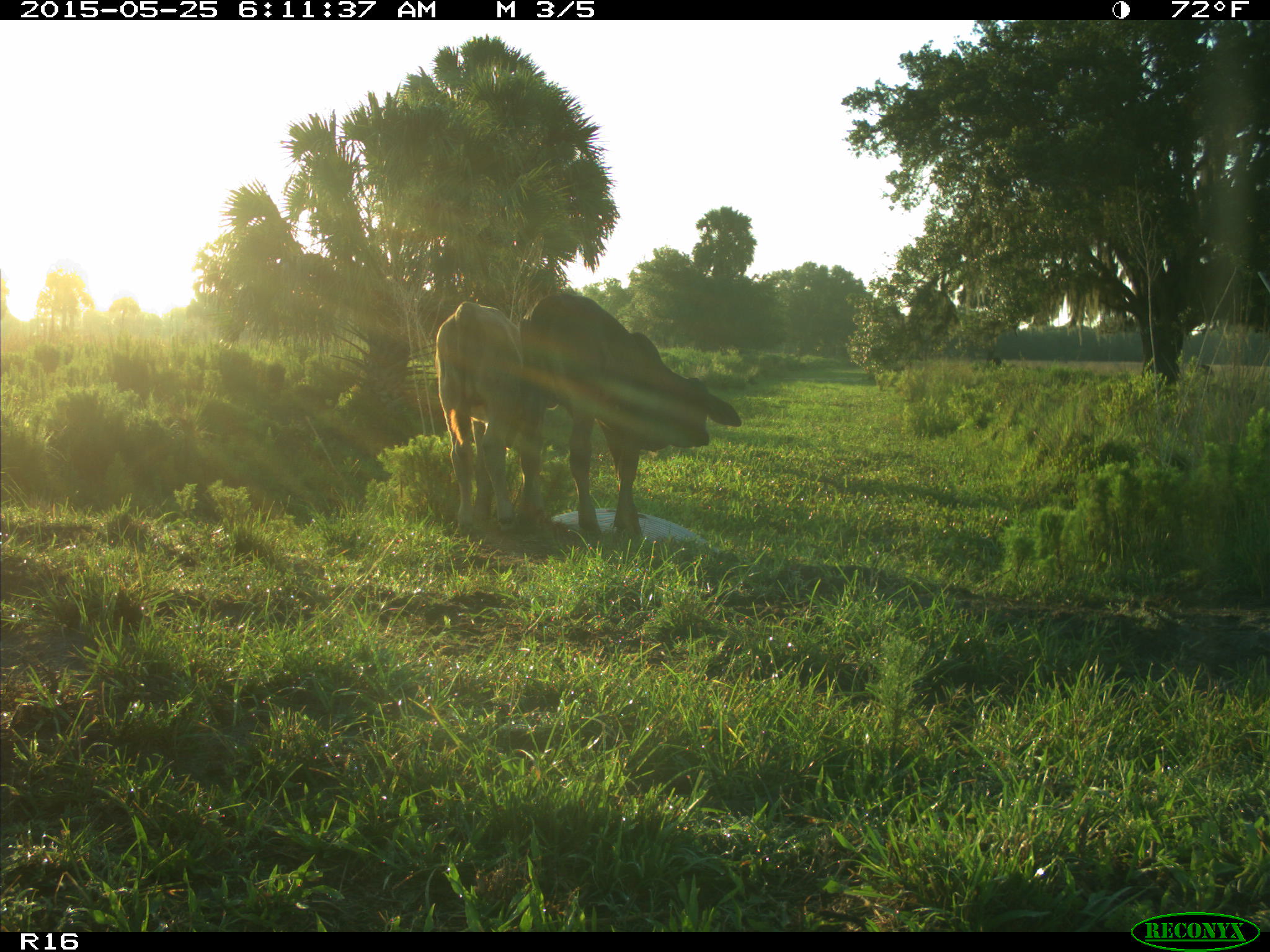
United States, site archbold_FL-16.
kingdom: Animalia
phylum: Chordata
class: Mammalia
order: Artiodactyla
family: Bovidae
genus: Bos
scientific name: Bos taurus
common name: domestic cow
Bos taurus (domestic cow).